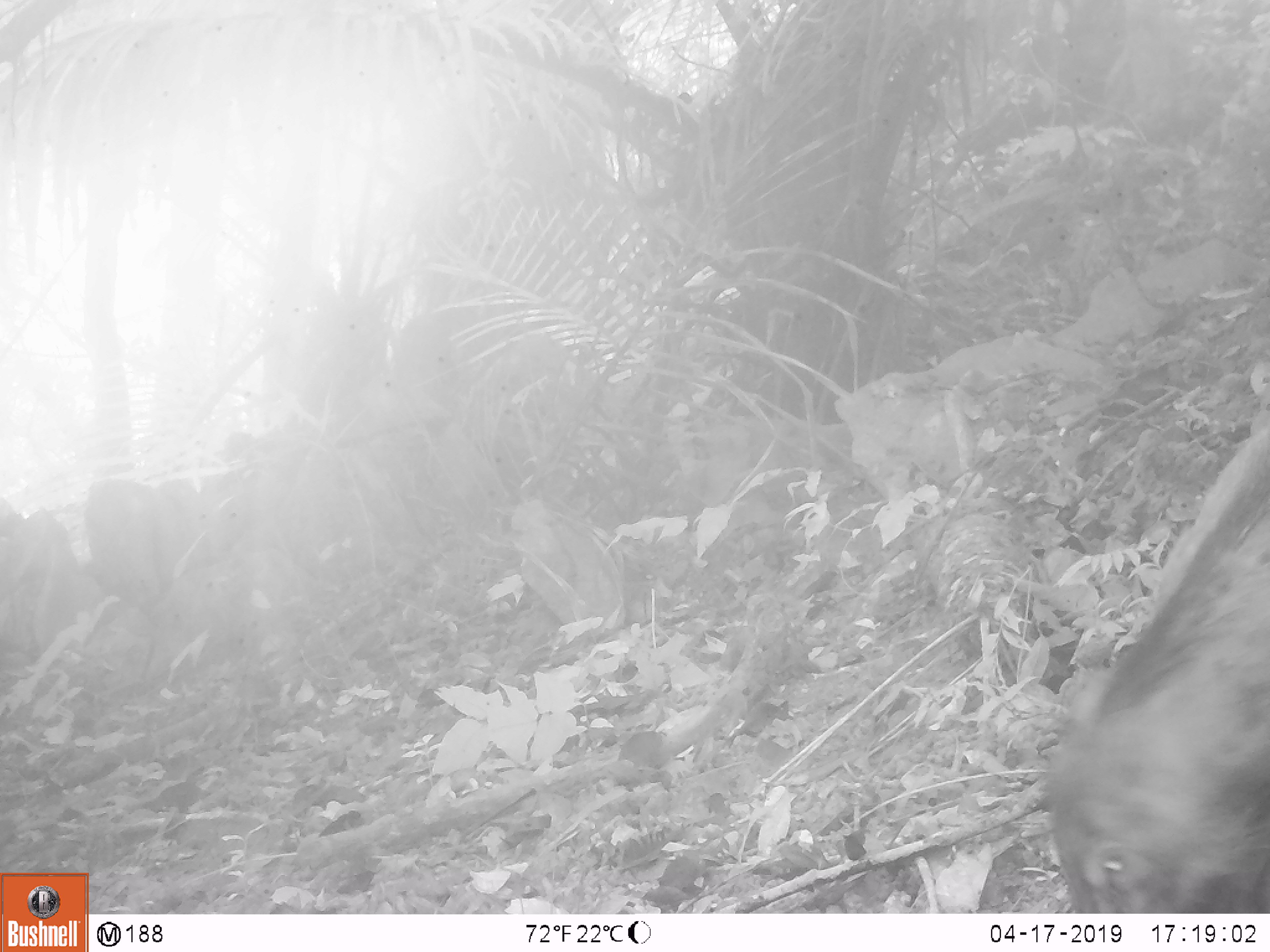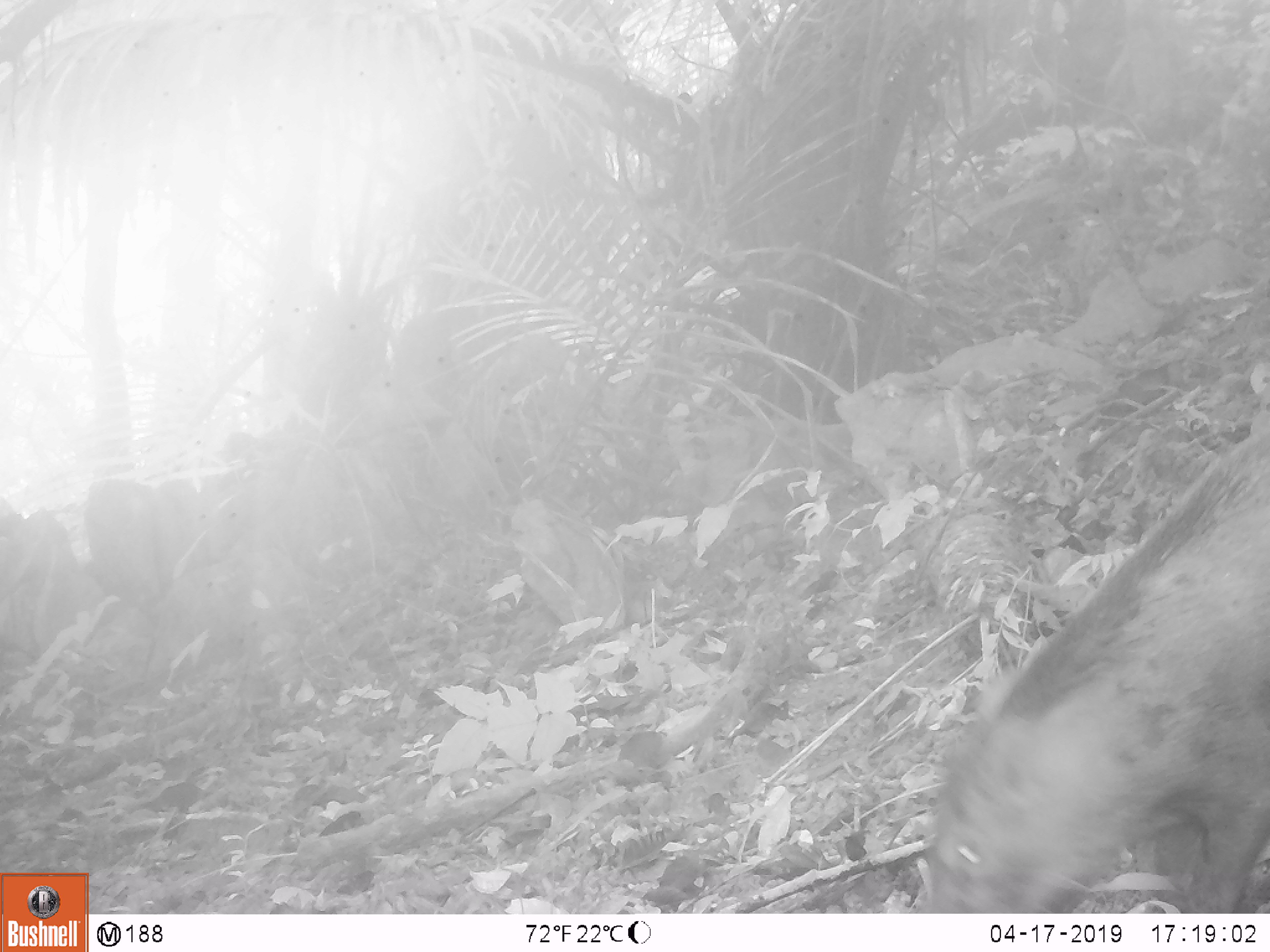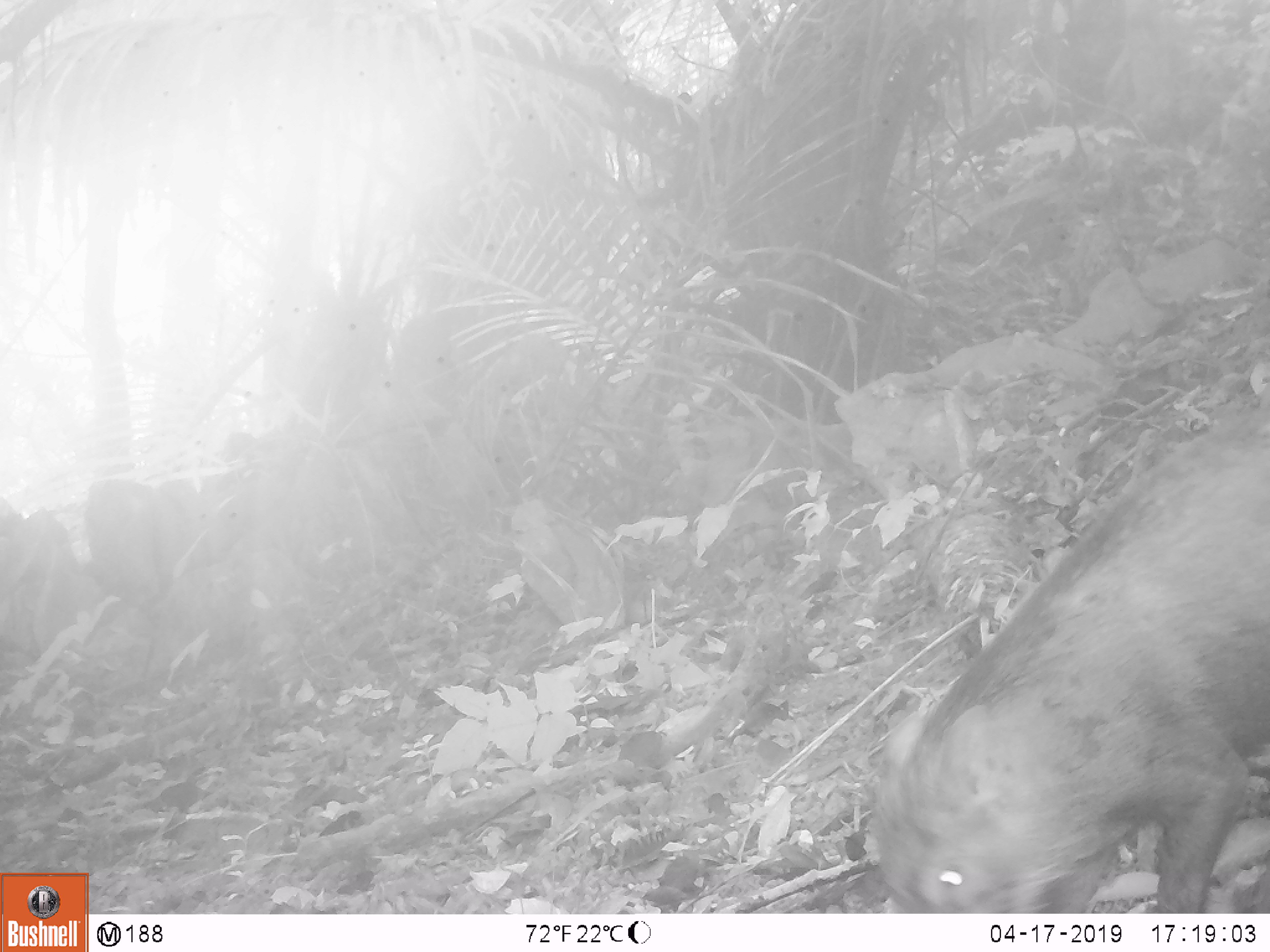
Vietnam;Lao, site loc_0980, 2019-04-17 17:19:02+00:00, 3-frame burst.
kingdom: Animalia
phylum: Chordata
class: Mammalia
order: Artiodactyla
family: Suidae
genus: Sus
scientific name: Sus scrofa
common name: eurasian wild pig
Eurasian wild pig (Sus scrofa). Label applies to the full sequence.